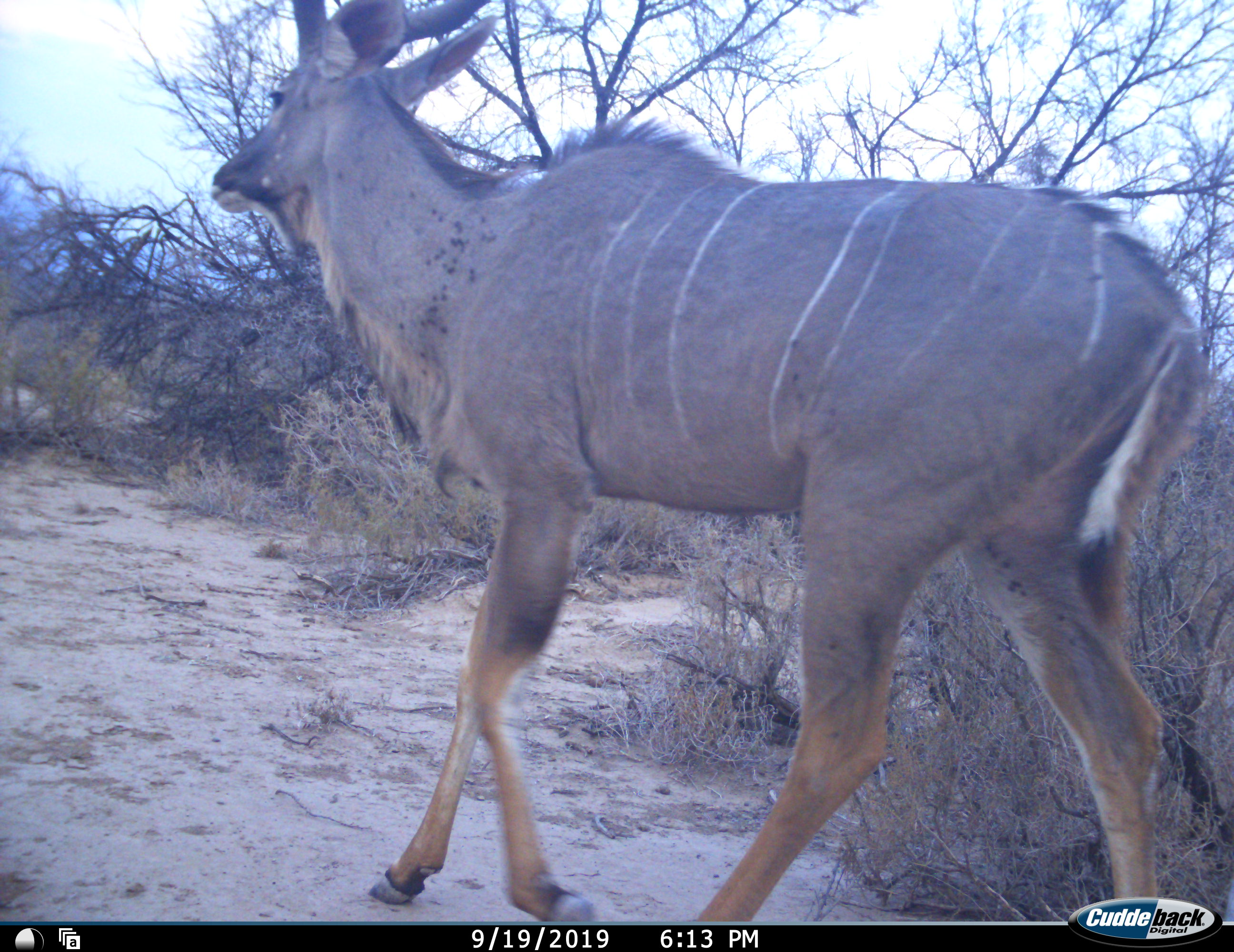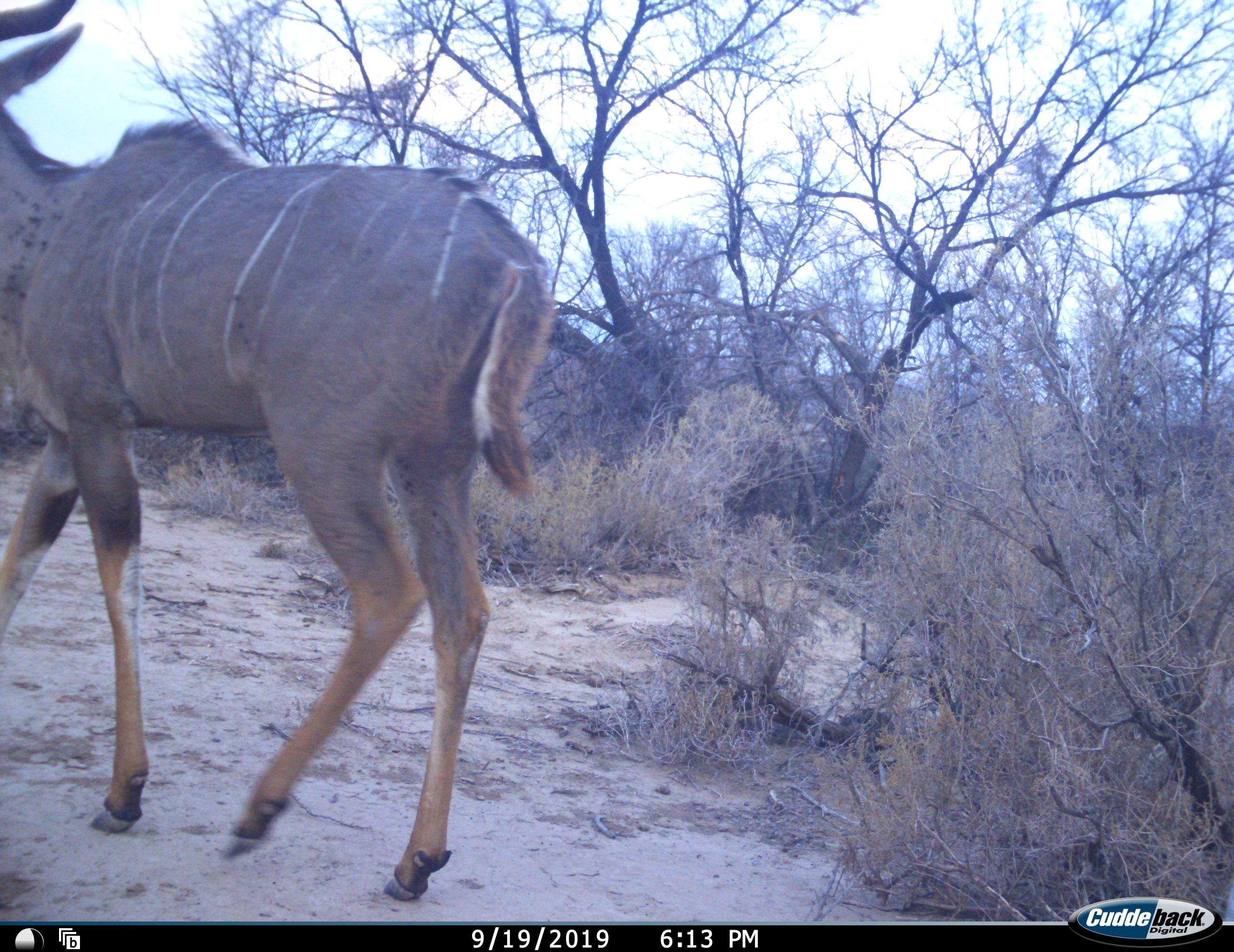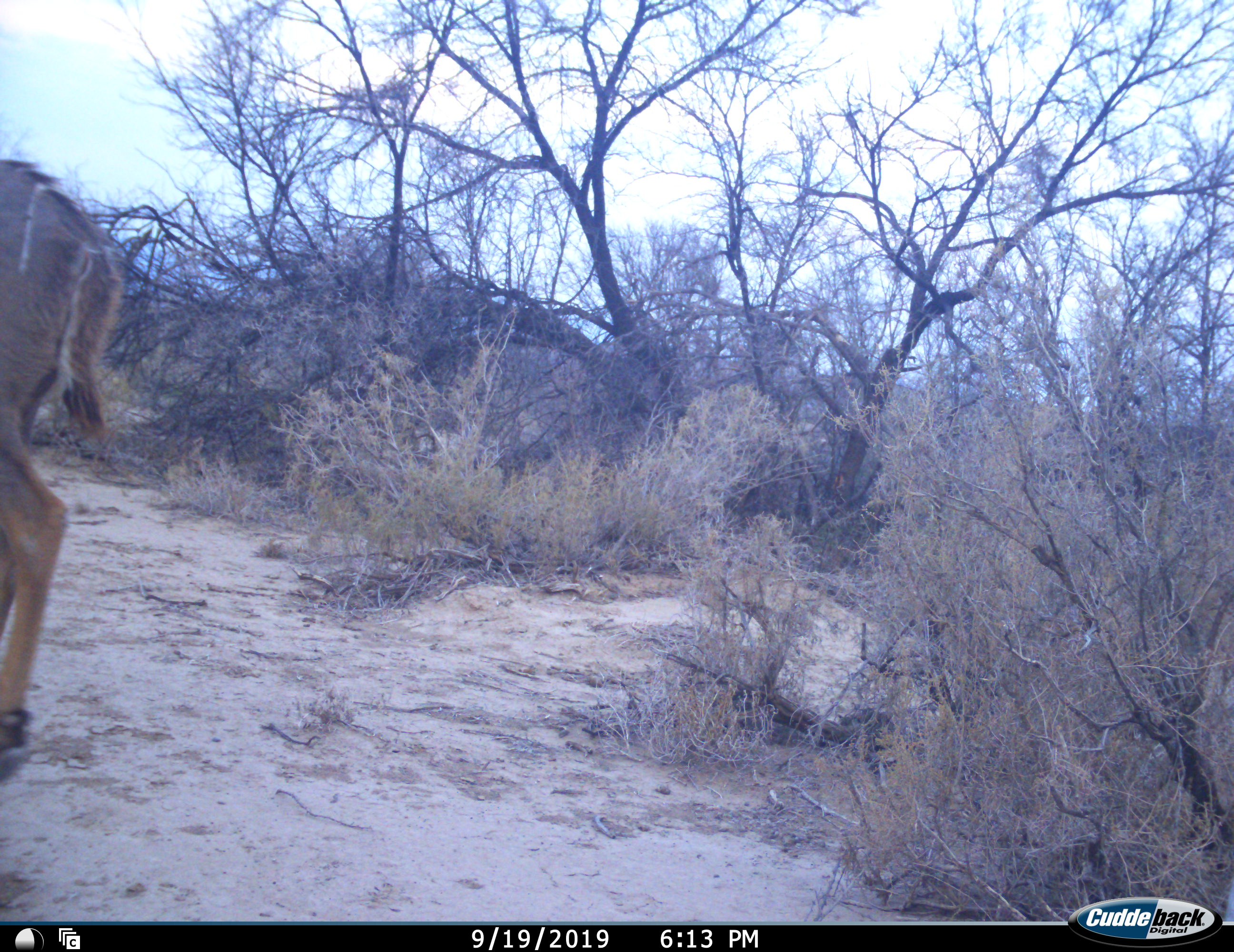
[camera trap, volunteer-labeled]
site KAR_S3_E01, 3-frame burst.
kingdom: Animalia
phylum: Chordata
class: Mammalia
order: Artiodactyla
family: Bovidae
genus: Tragelaphus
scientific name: Tragelaphus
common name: kudu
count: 1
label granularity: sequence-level